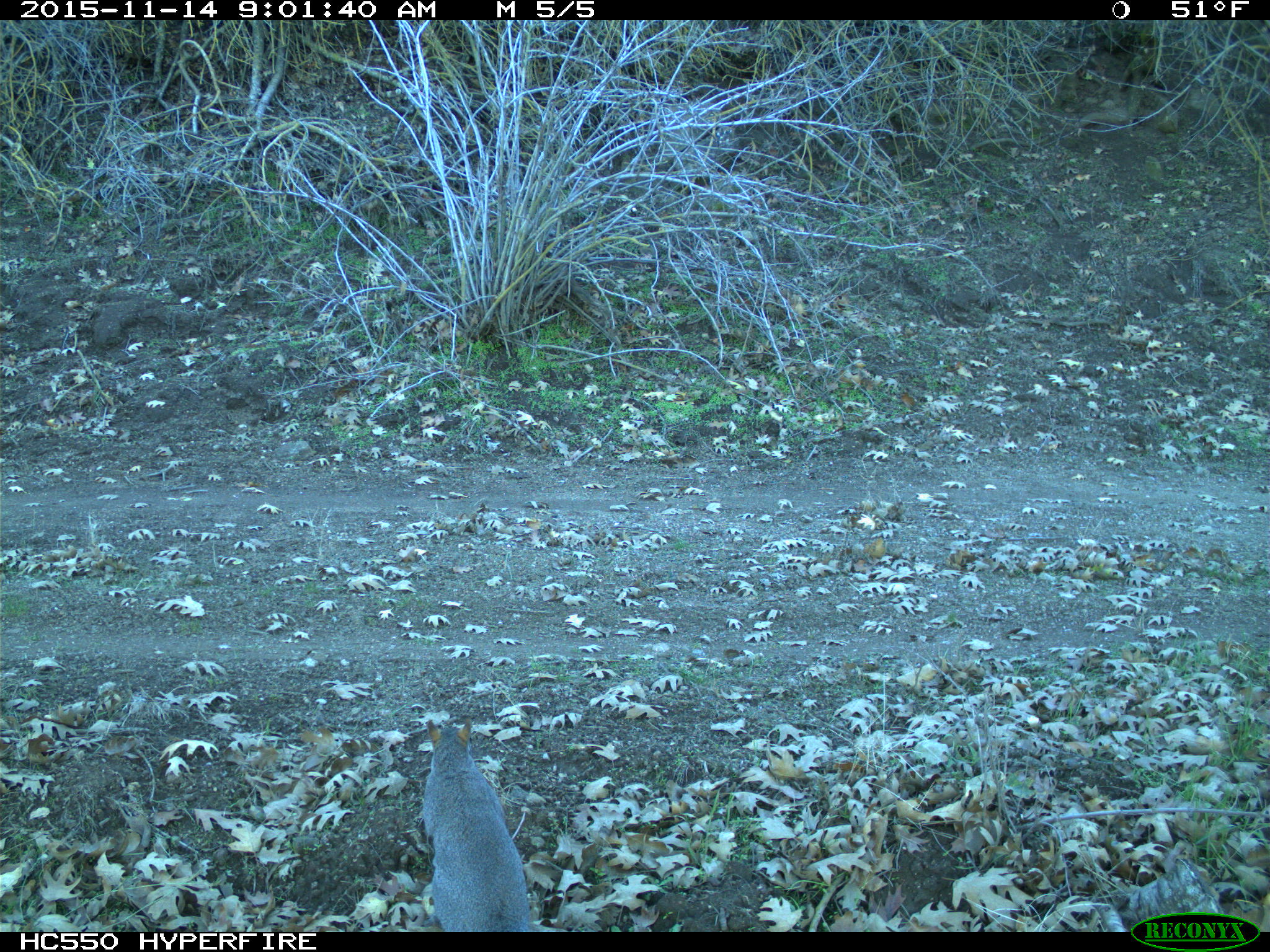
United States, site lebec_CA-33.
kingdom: Animalia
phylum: Chordata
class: Mammalia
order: Rodentia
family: Sciuridae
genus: Sciurus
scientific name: Sciurus carolinensis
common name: eastern gray squirrel